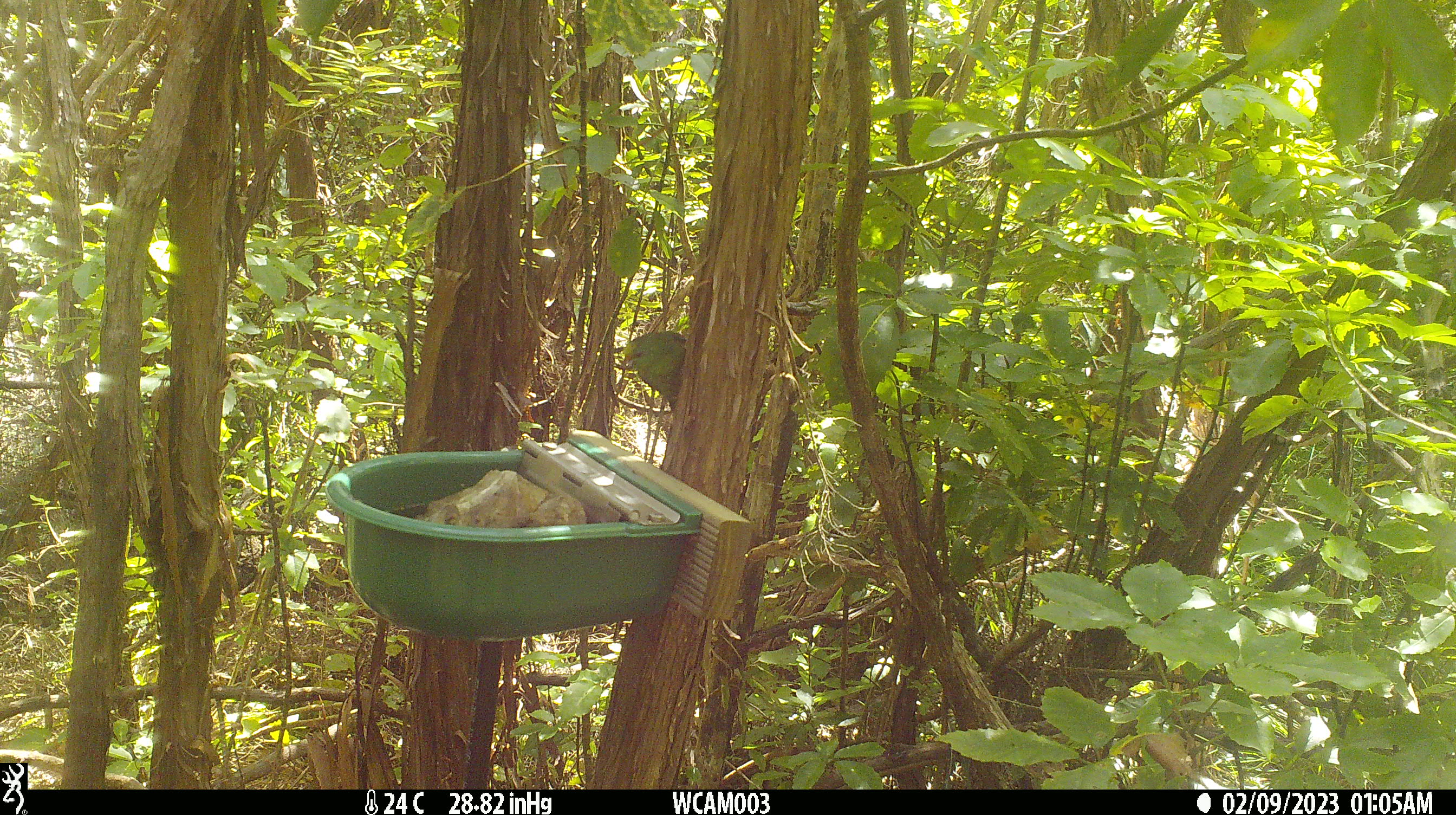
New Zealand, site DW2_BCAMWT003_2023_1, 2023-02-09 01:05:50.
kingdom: Animalia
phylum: Chordata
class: Aves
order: Psittaciformes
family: Psittaculidae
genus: Cyanoramphus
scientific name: Cyanoramphus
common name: parakeet